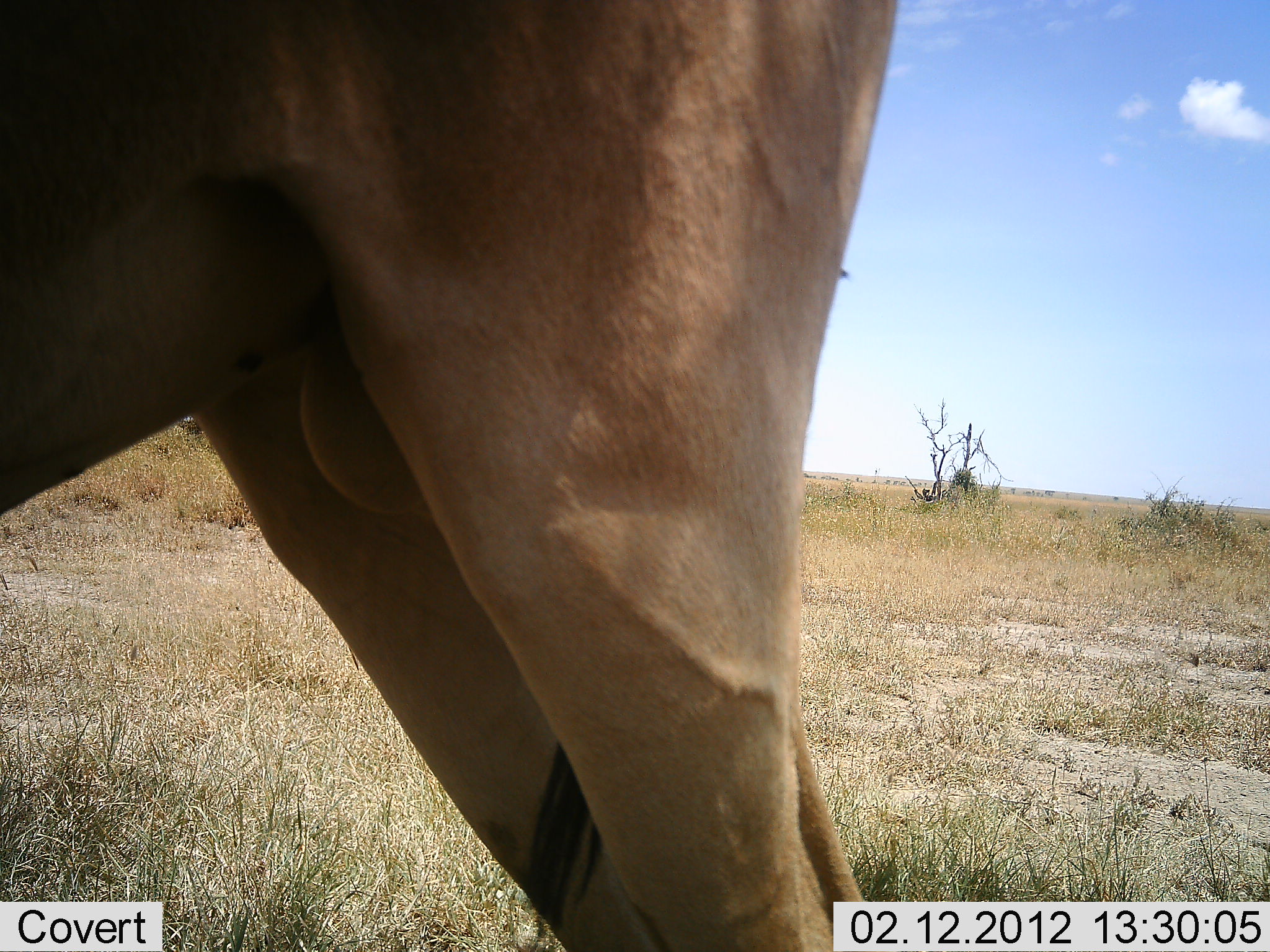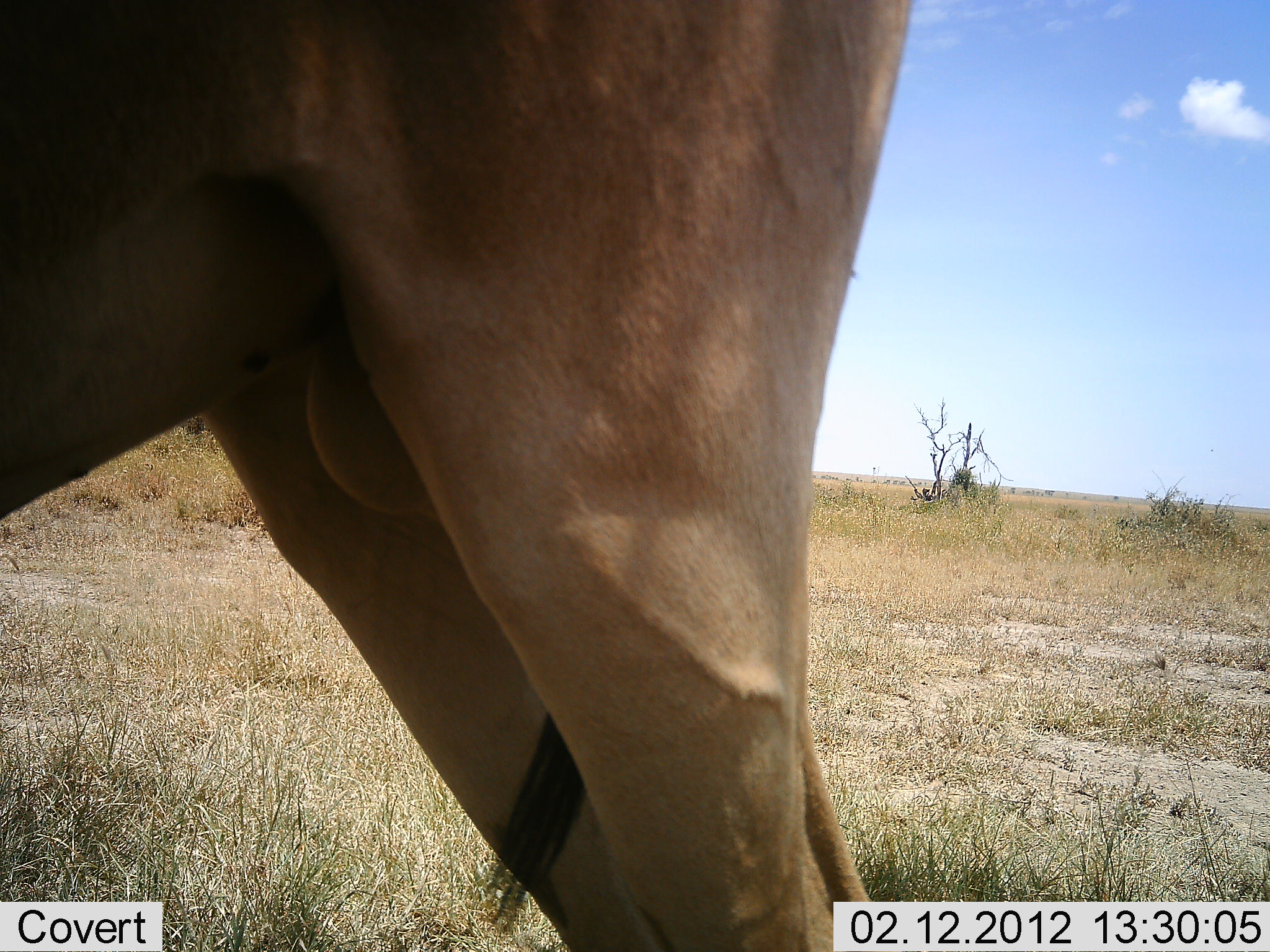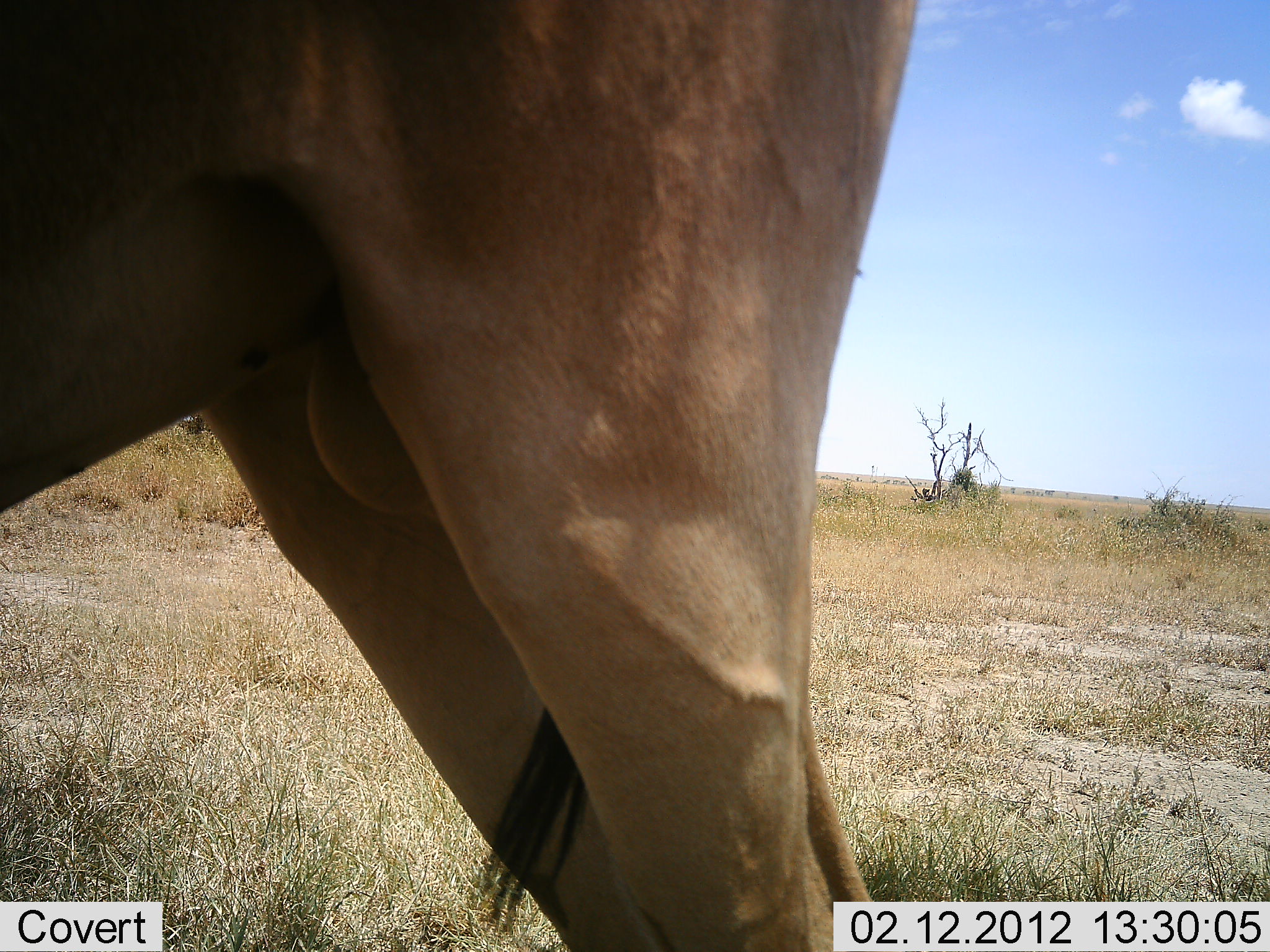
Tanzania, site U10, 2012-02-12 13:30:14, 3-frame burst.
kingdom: Animalia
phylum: Chordata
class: Mammalia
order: Artiodactyla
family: Bovidae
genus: Alcelaphus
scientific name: Alcelaphus buselaphus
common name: hartebeest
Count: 1.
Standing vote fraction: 100%.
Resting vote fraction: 0%.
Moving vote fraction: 0%.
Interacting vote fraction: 0%.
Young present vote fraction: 0%.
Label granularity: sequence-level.